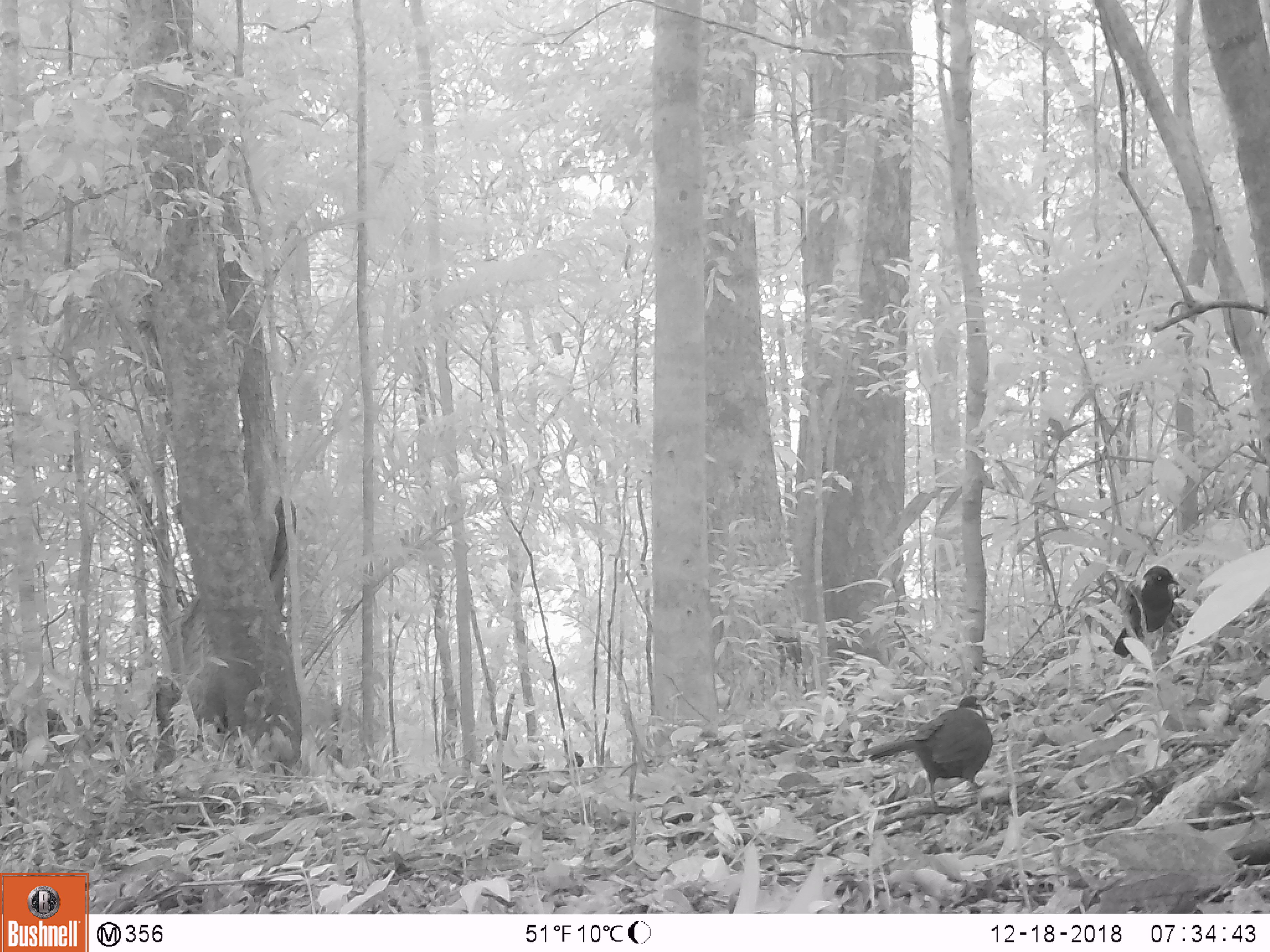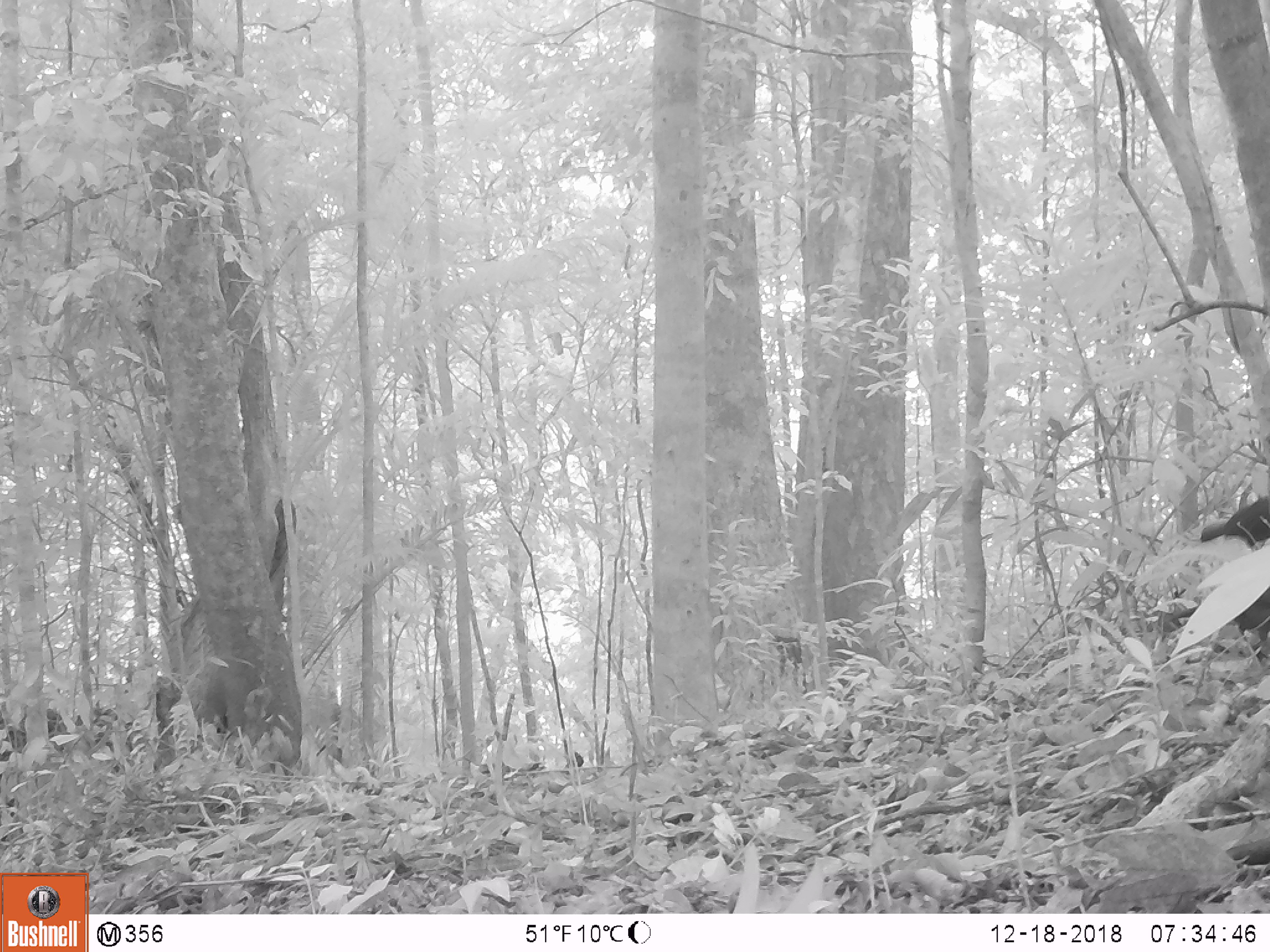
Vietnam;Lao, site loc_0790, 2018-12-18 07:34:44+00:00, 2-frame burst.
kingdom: Animalia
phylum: Chordata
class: Aves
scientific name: Aves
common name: bird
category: unidentified bird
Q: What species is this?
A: Unidentified bird (bird) (Aves).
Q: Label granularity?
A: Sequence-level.